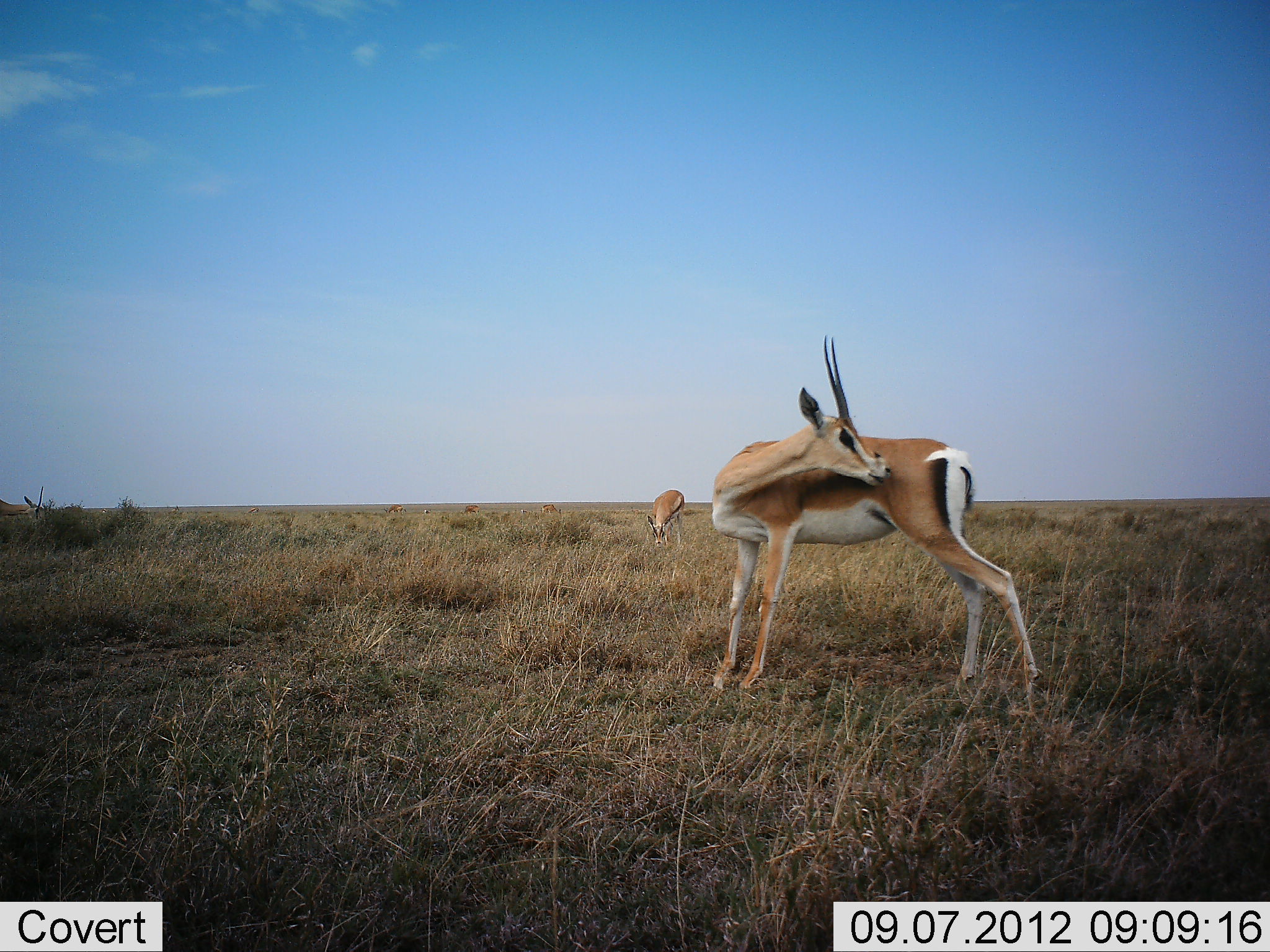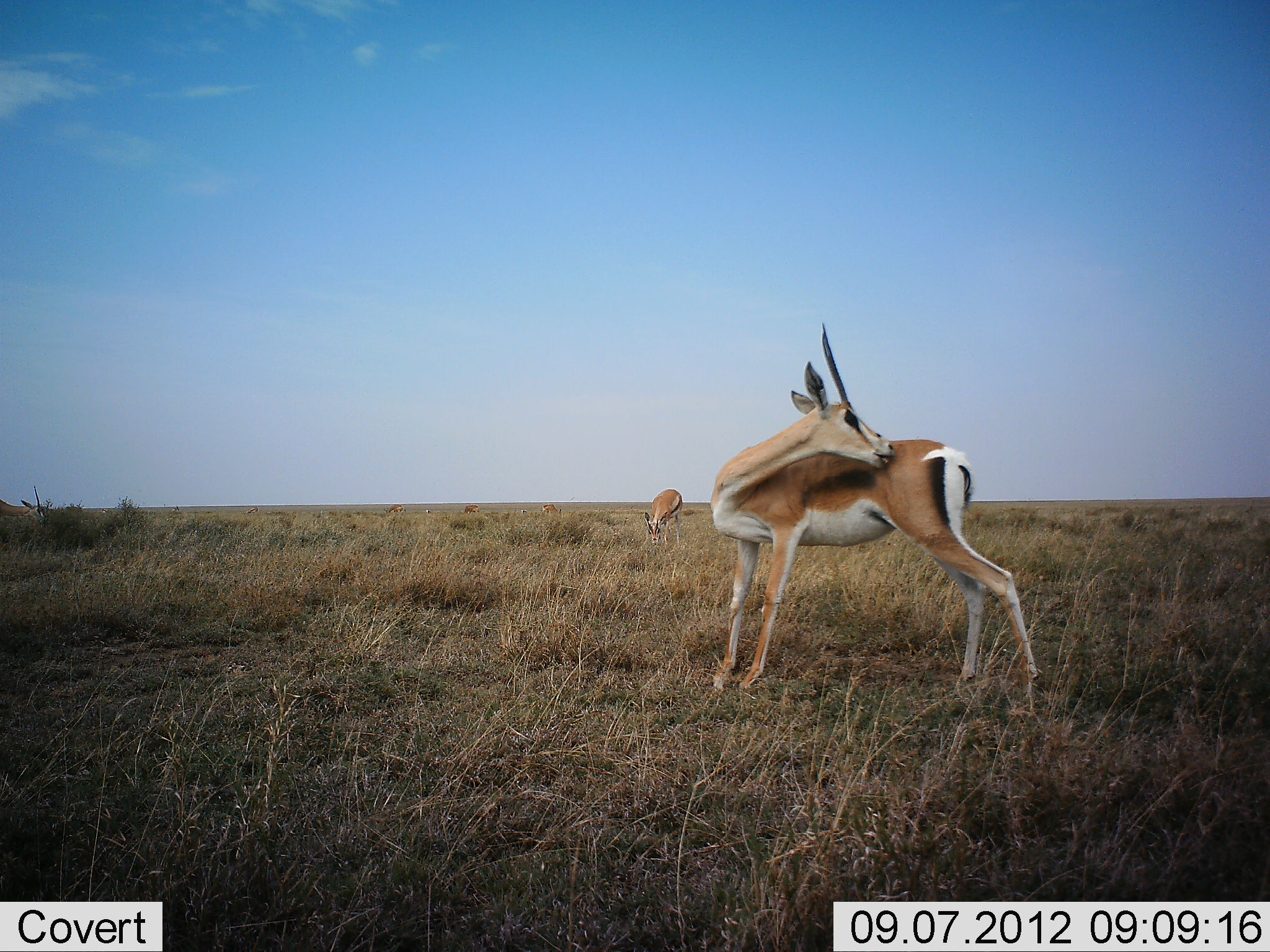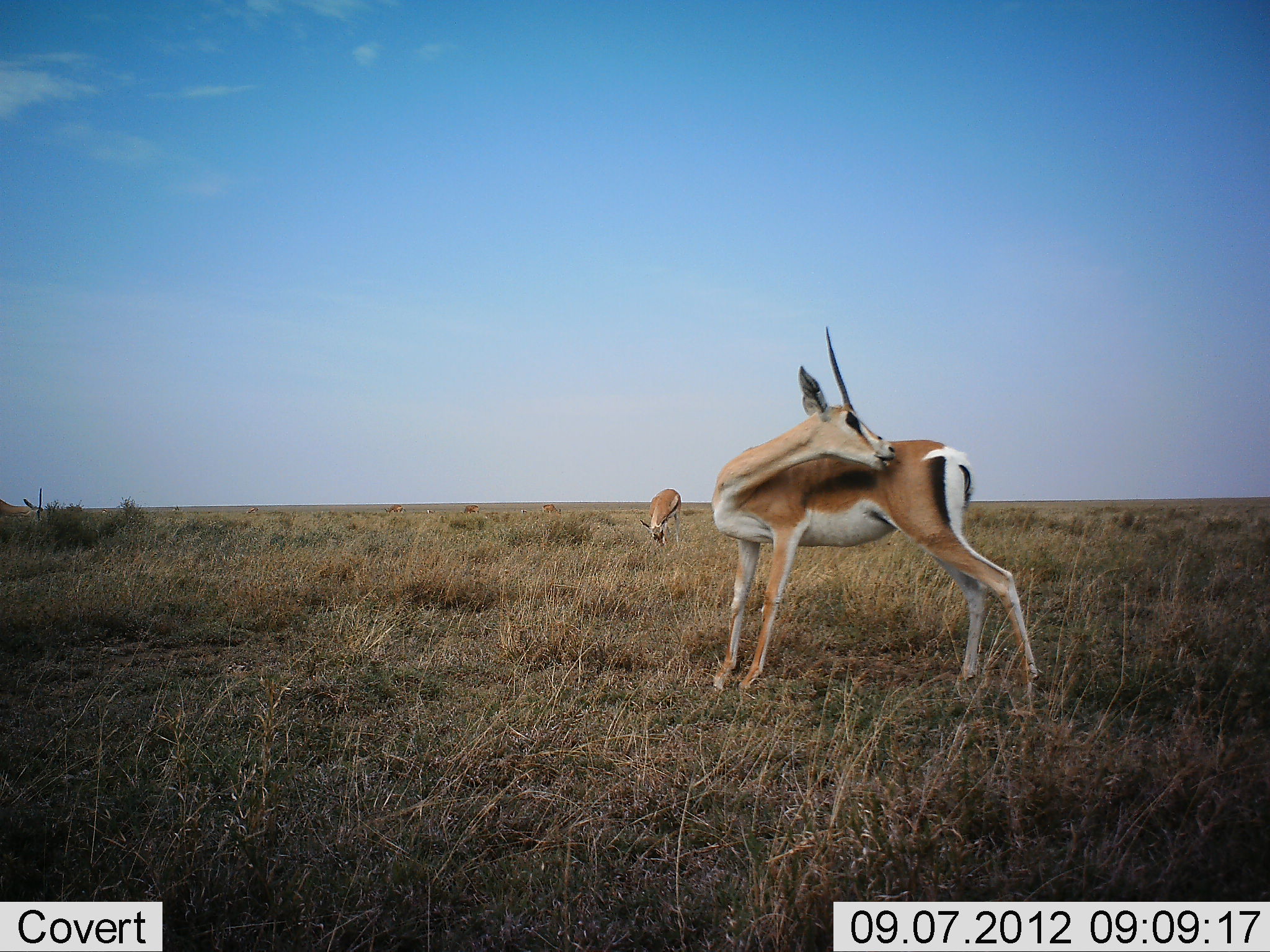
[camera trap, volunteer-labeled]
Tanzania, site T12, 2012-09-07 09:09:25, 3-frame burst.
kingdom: Animalia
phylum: Chordata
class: Mammalia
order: Artiodactyla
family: Bovidae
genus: Eudorcas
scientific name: Eudorcas thomsonii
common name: thomson's gazelle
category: gazellethomsons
Gazellethomsons (thomson's gazelle) (Eudorcas thomsonii), count 2. Behavior (volunteer vote fractions): standing 70%, resting 0%, moving 10%, interacting 0%. Young present (vote fraction): 0%. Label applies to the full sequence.